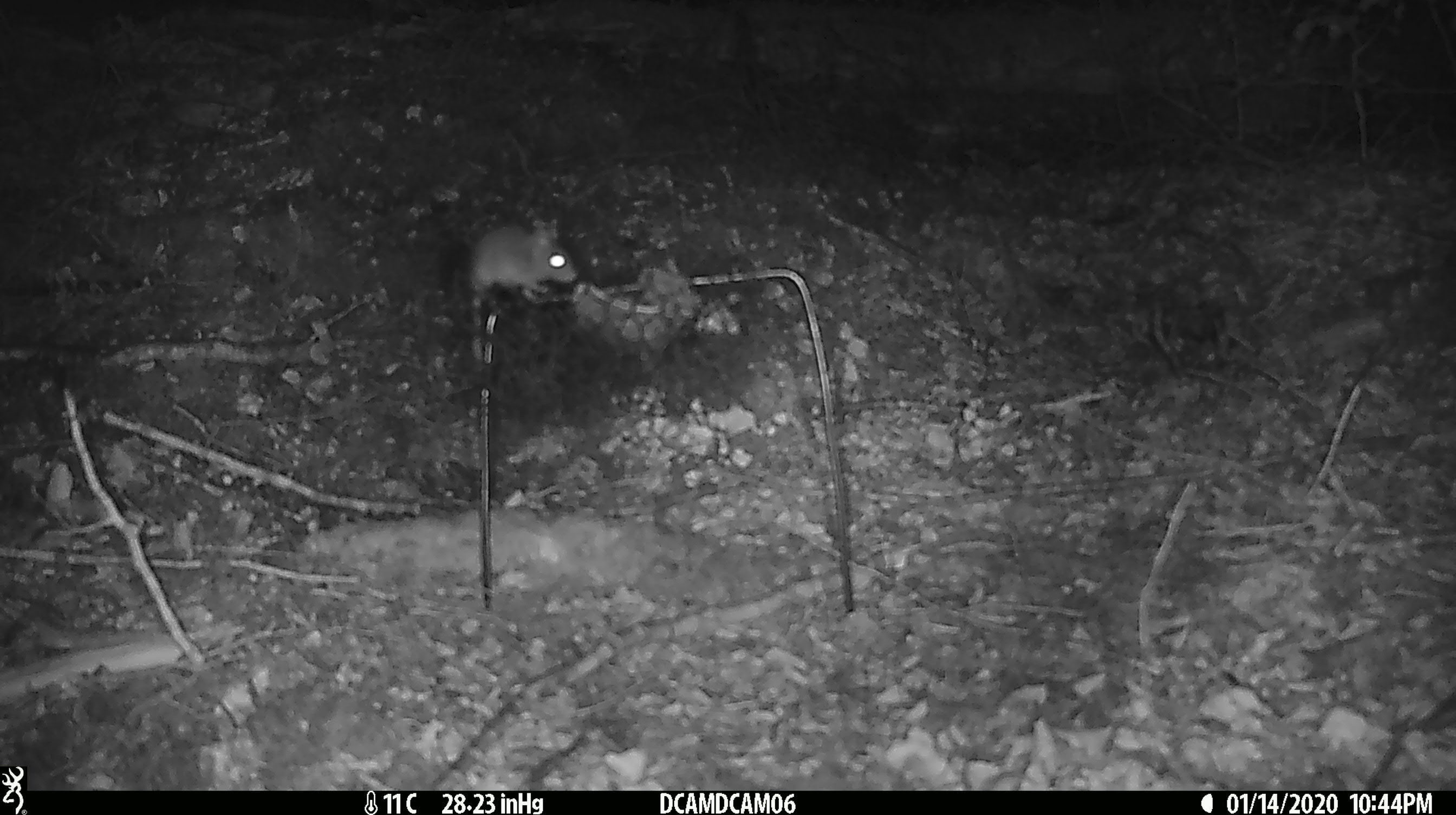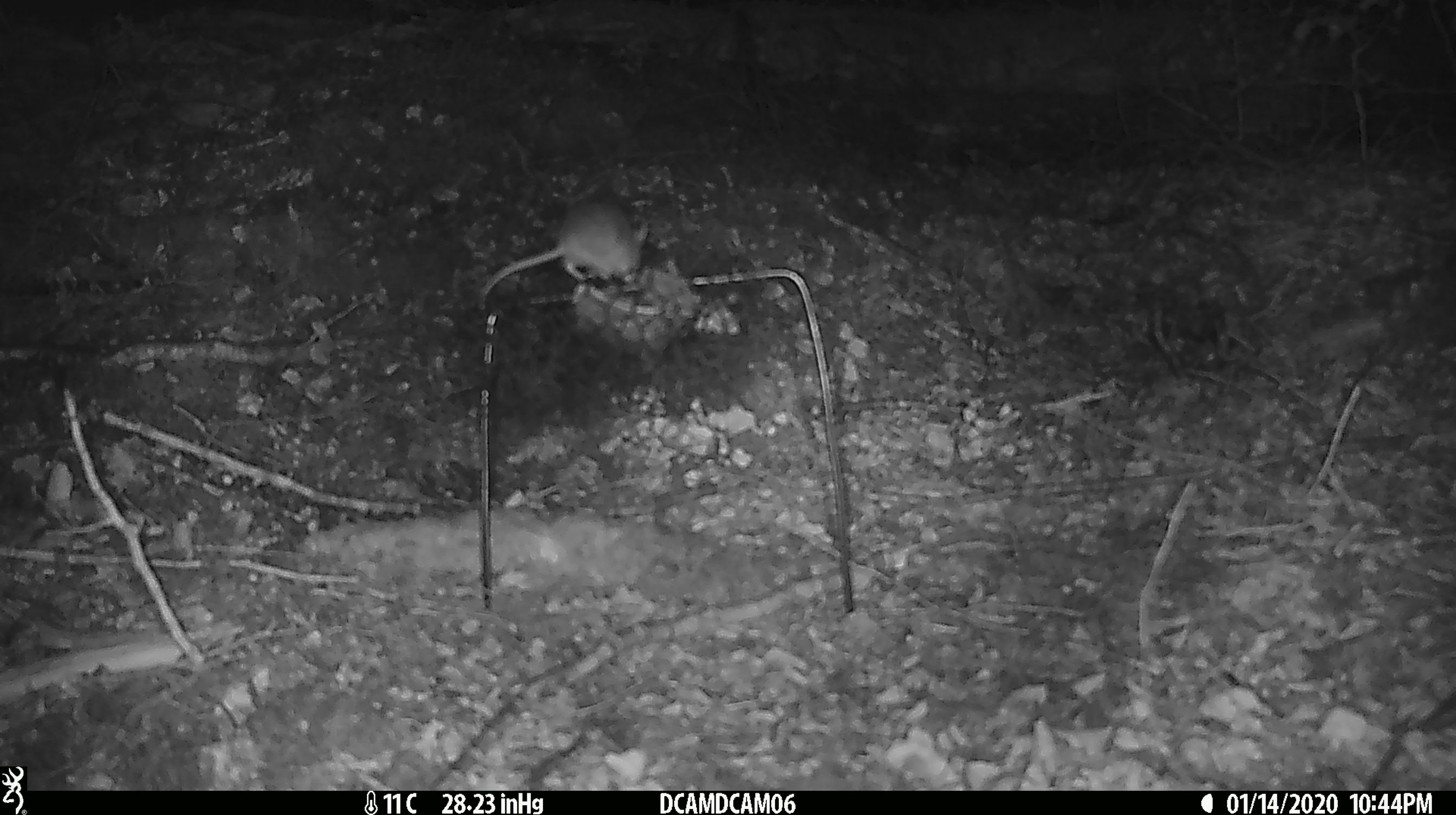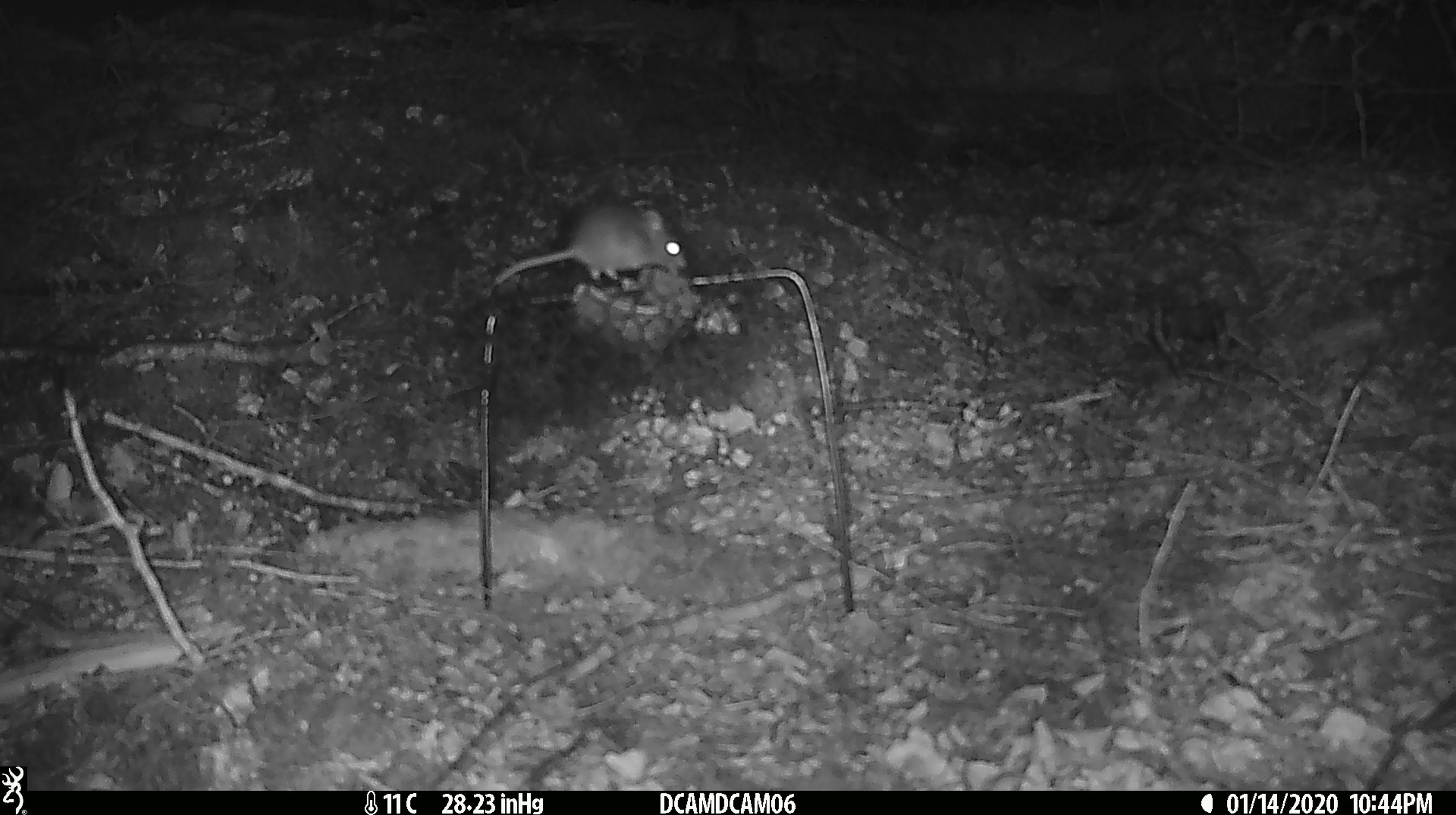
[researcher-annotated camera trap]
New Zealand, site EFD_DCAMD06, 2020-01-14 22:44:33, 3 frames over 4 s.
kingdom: Animalia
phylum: Chordata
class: Mammalia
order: Rodentia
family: Muridae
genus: Mus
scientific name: Mus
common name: mouse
Mouse (Mus).